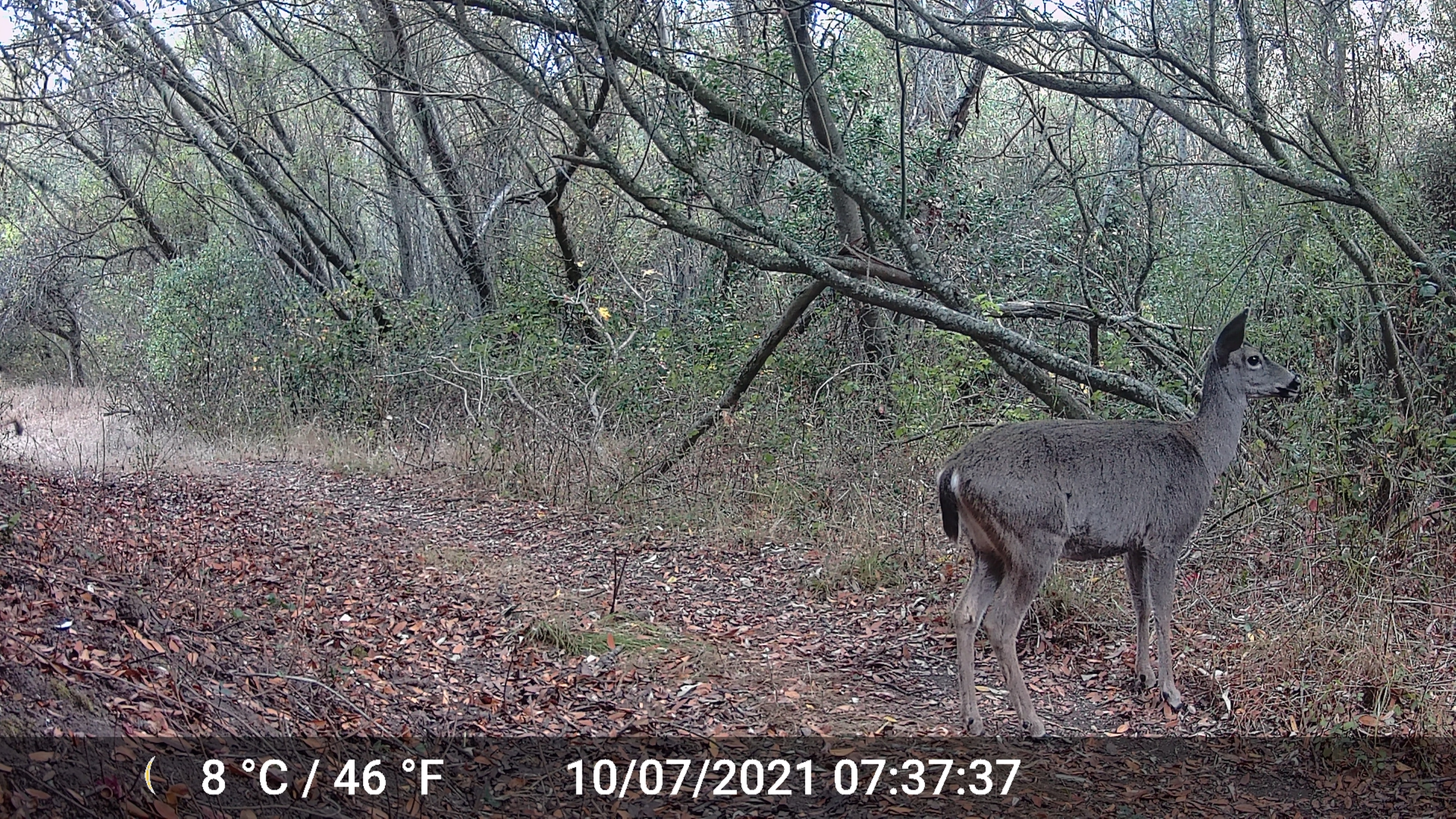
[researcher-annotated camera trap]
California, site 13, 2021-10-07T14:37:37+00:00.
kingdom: Animalia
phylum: Chordata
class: Mammalia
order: Artiodactyla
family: Cervidae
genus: Odocoileus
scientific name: Odocoileus hemionus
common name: mule deer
Mule deer (Odocoileus hemionus).